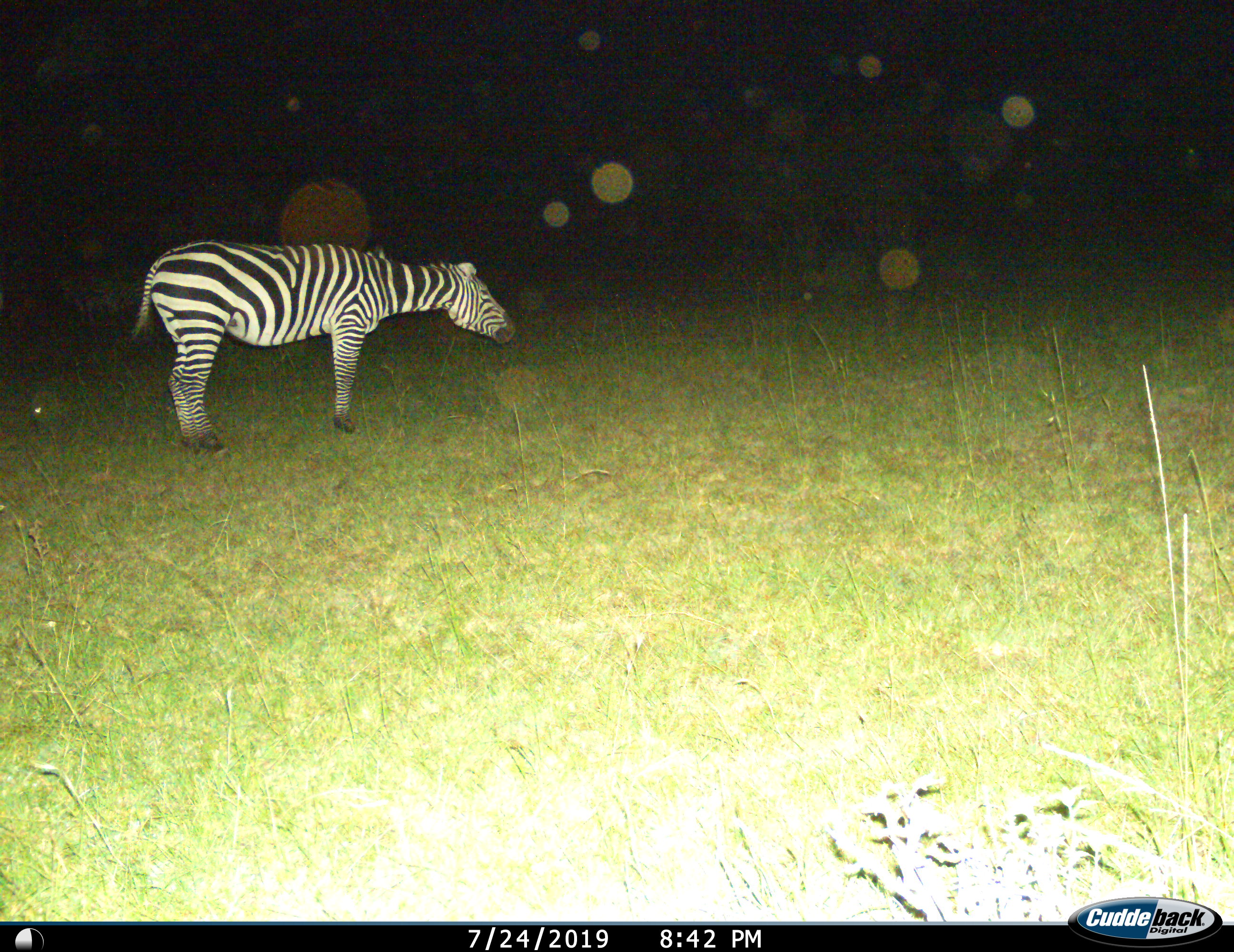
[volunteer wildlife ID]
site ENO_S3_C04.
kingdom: Animalia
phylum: Chordata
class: Mammalia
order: Perissodactyla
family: Equidae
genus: Equus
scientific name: Equus quagga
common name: plains zebra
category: zebraplains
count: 1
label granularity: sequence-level